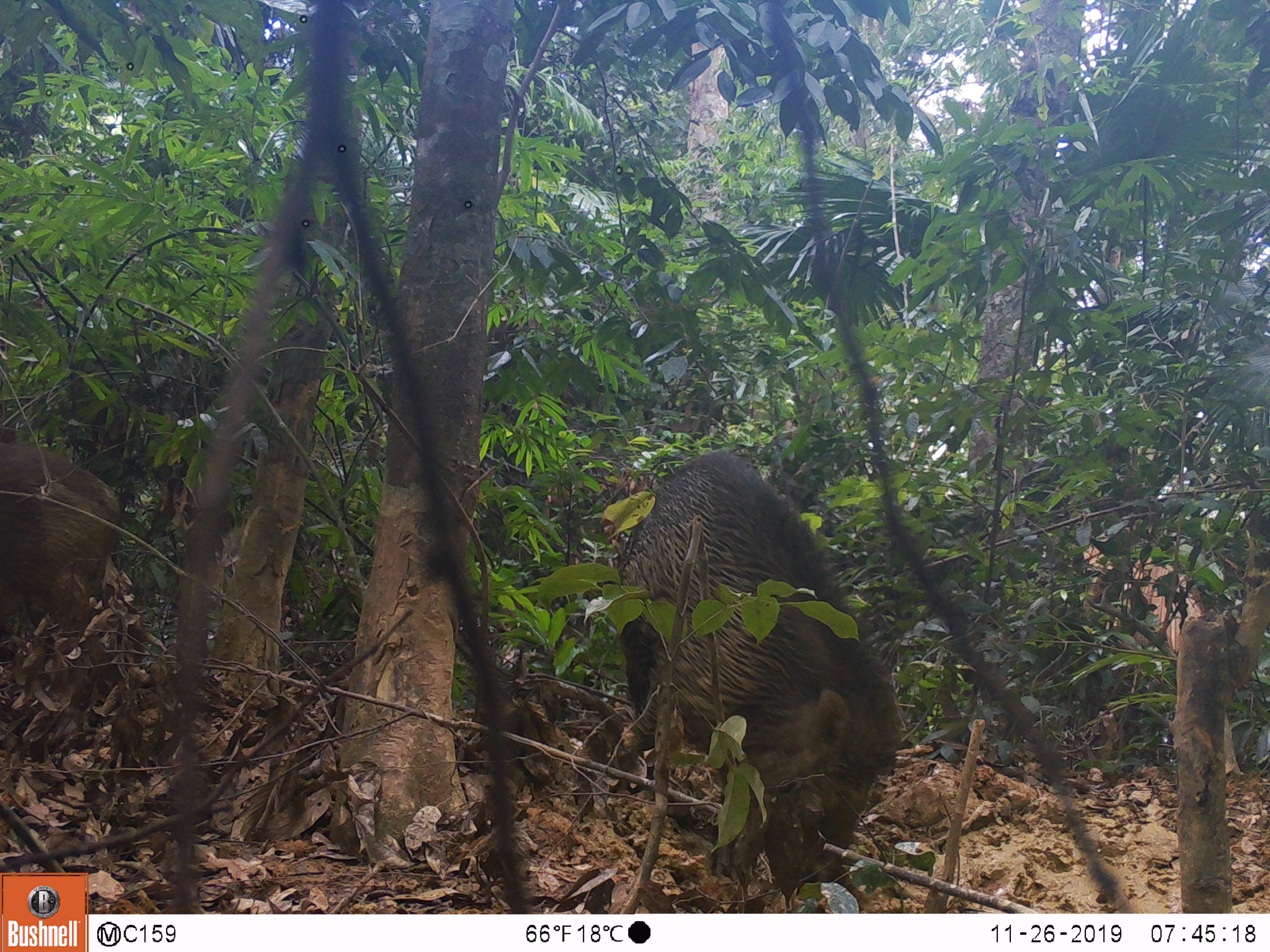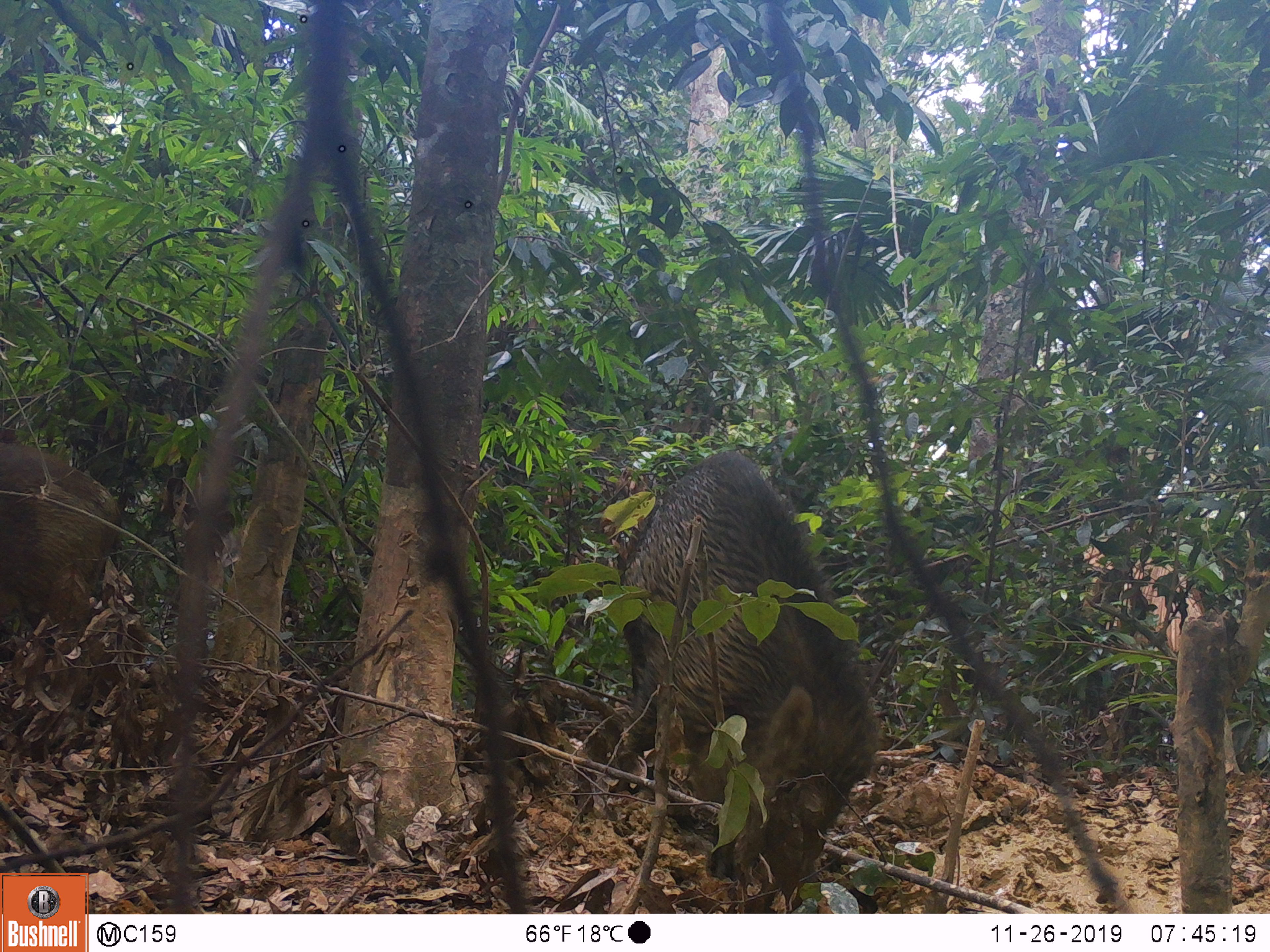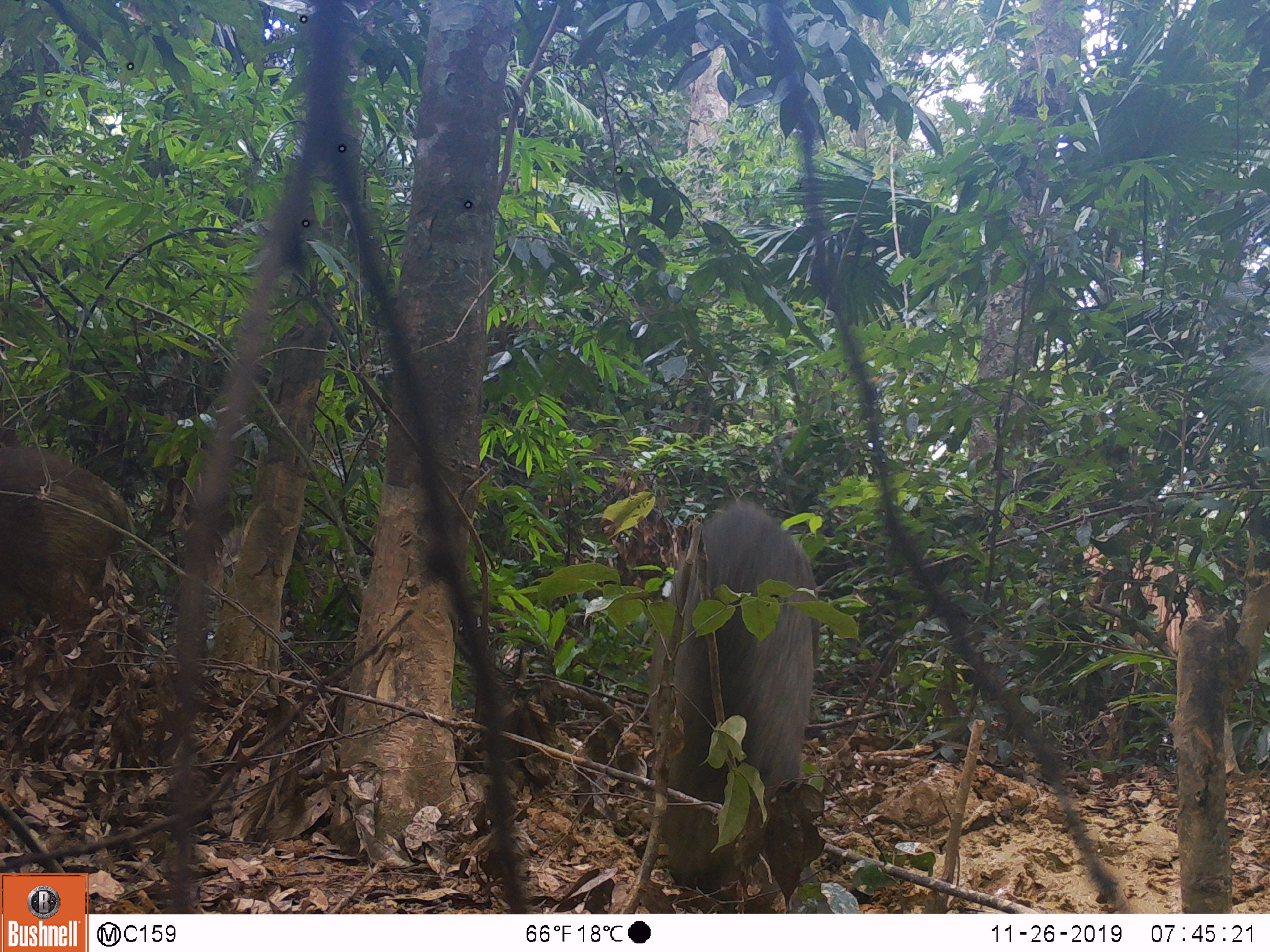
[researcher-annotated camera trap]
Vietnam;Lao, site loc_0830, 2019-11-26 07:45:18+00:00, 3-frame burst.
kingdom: Animalia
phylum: Chordata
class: Mammalia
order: Artiodactyla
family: Suidae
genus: Sus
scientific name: Sus scrofa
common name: eurasian wild pig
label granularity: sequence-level